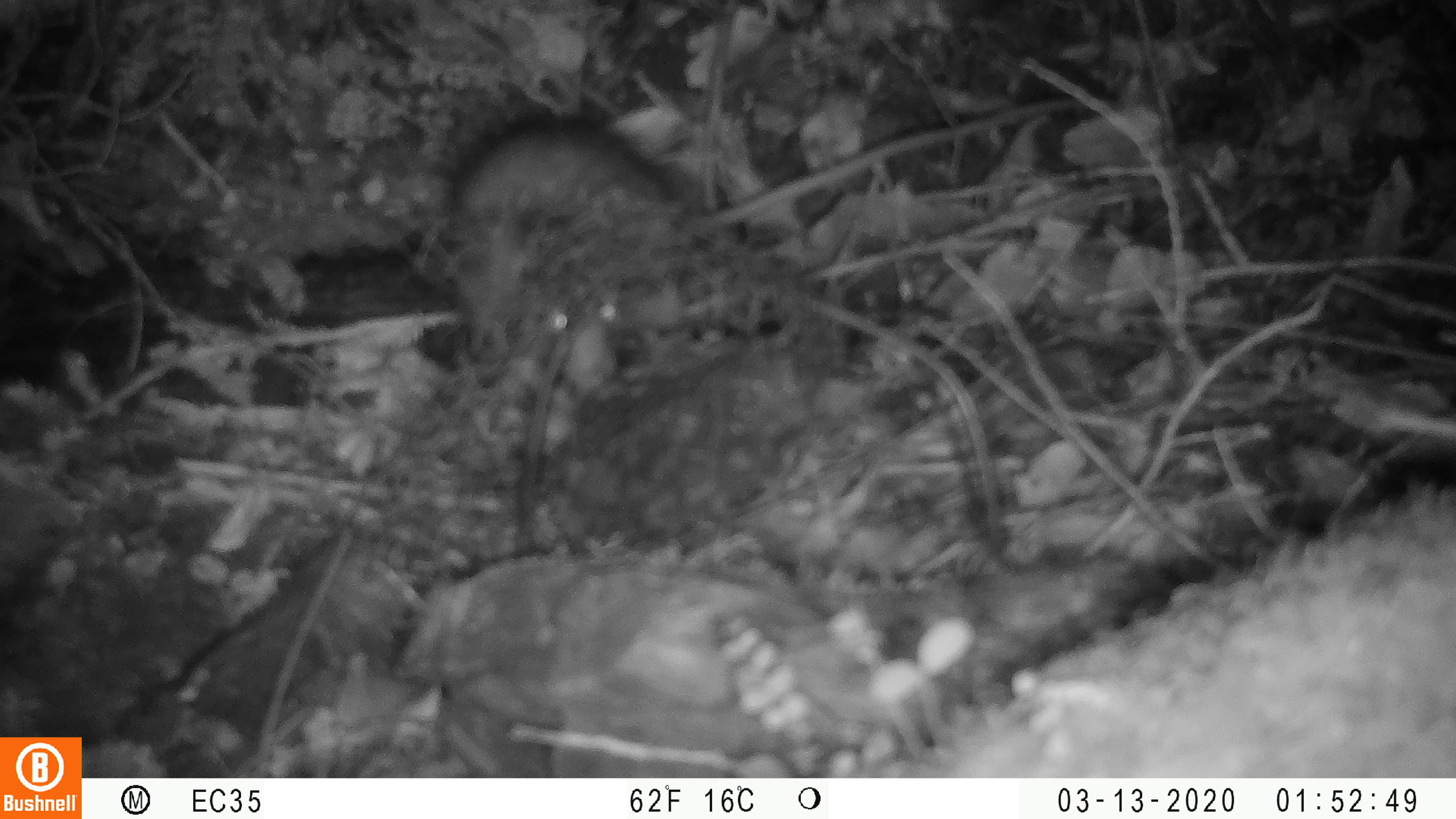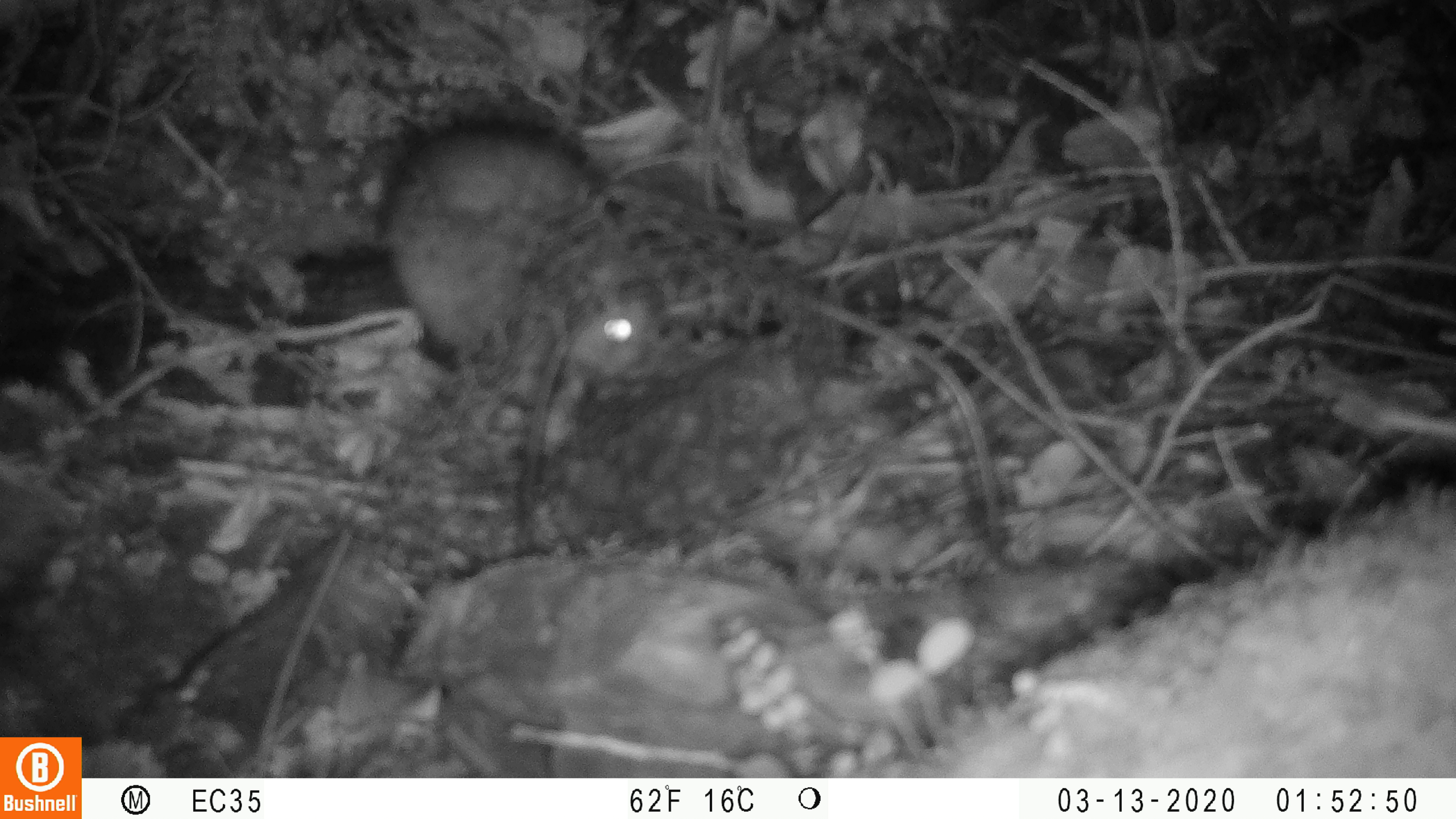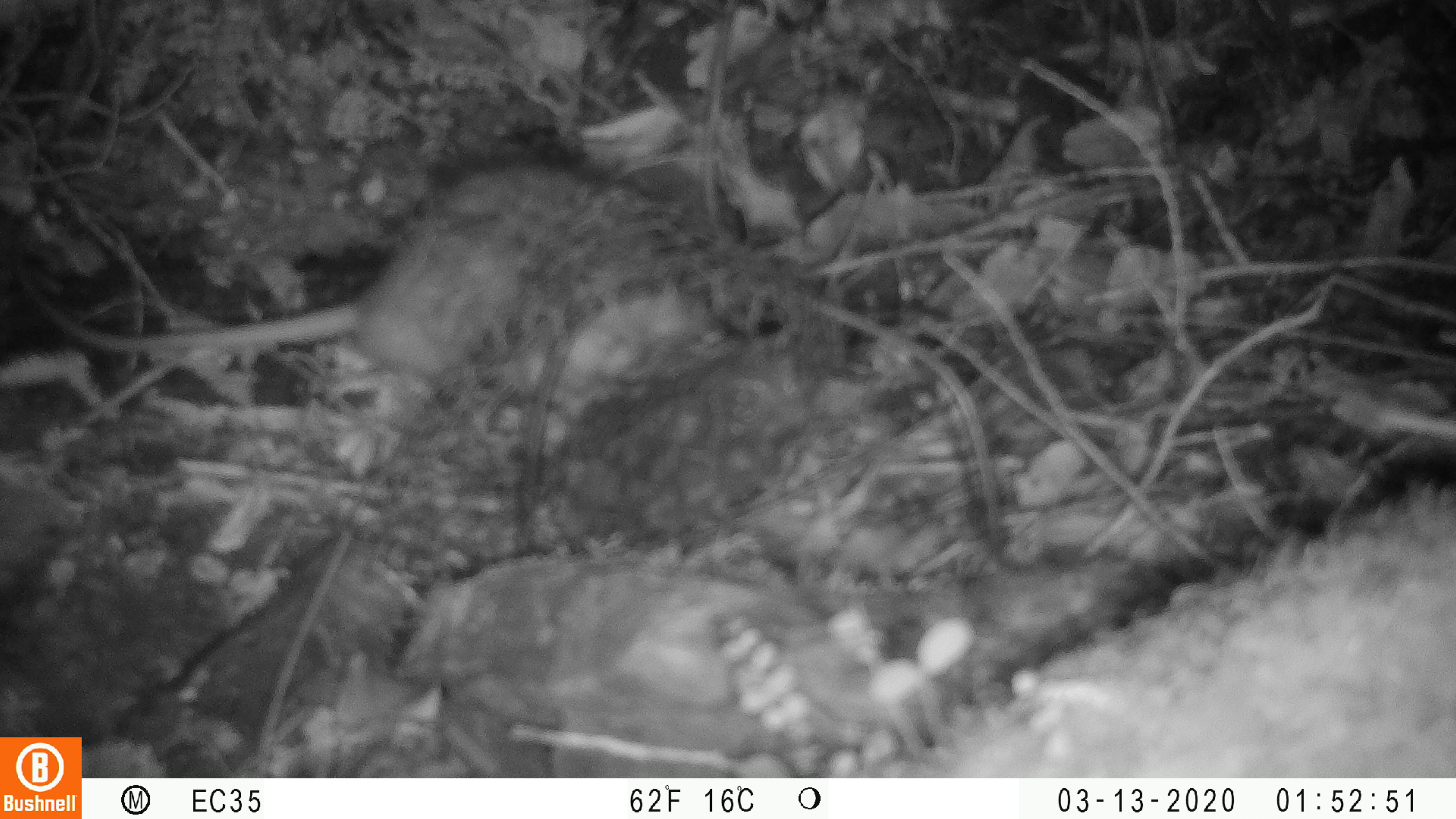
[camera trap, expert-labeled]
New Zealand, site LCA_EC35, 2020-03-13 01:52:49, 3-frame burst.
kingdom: Animalia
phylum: Chordata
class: Mammalia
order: Rodentia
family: Muridae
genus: Rattus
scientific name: Rattus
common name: rat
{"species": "rat (Rattus)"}